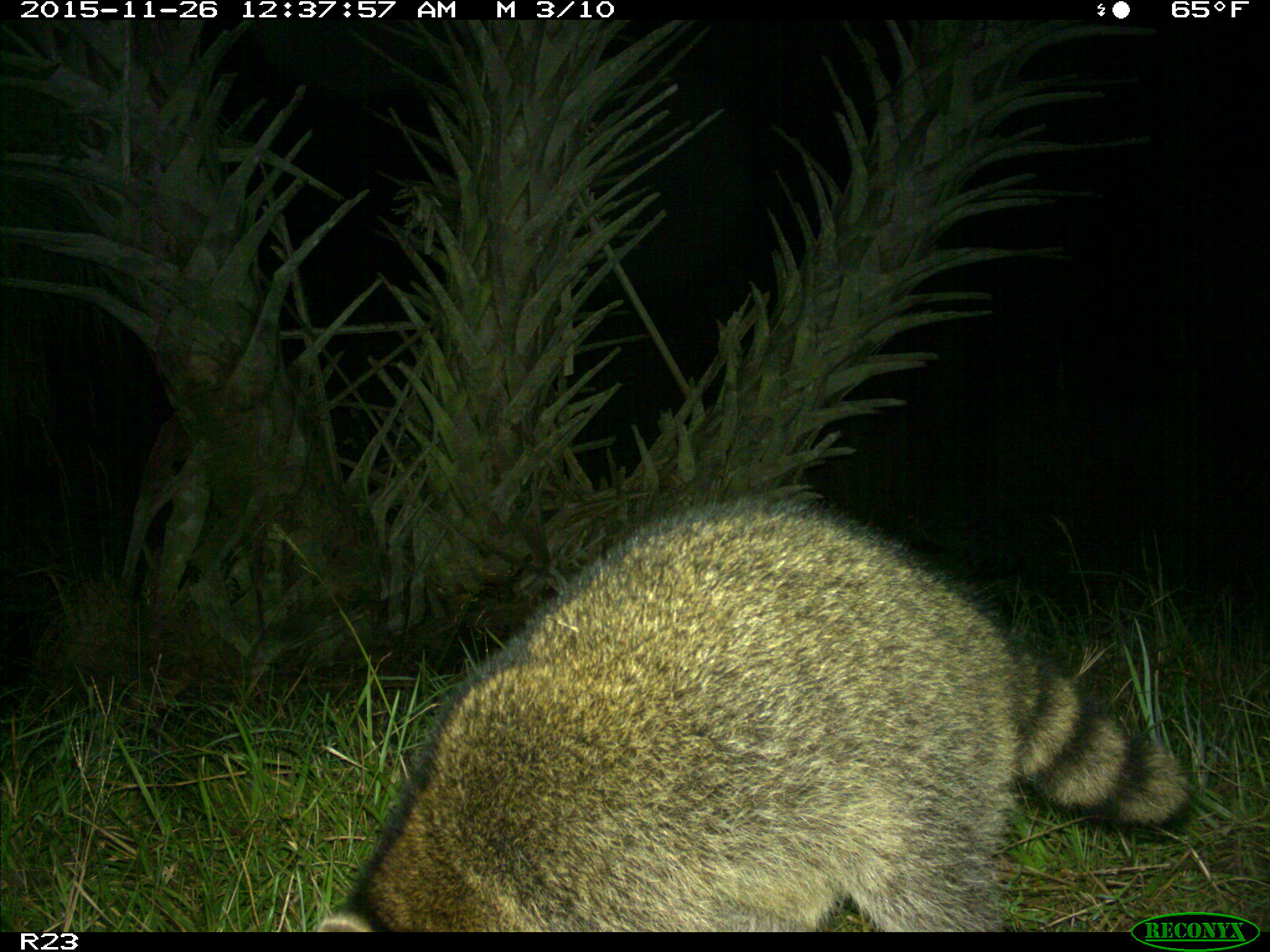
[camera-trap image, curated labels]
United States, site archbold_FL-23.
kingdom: Animalia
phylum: Chordata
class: Mammalia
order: Carnivora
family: Procyonidae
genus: Procyon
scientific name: Procyon lotor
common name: common raccoon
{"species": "Procyon lotor (common raccoon)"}